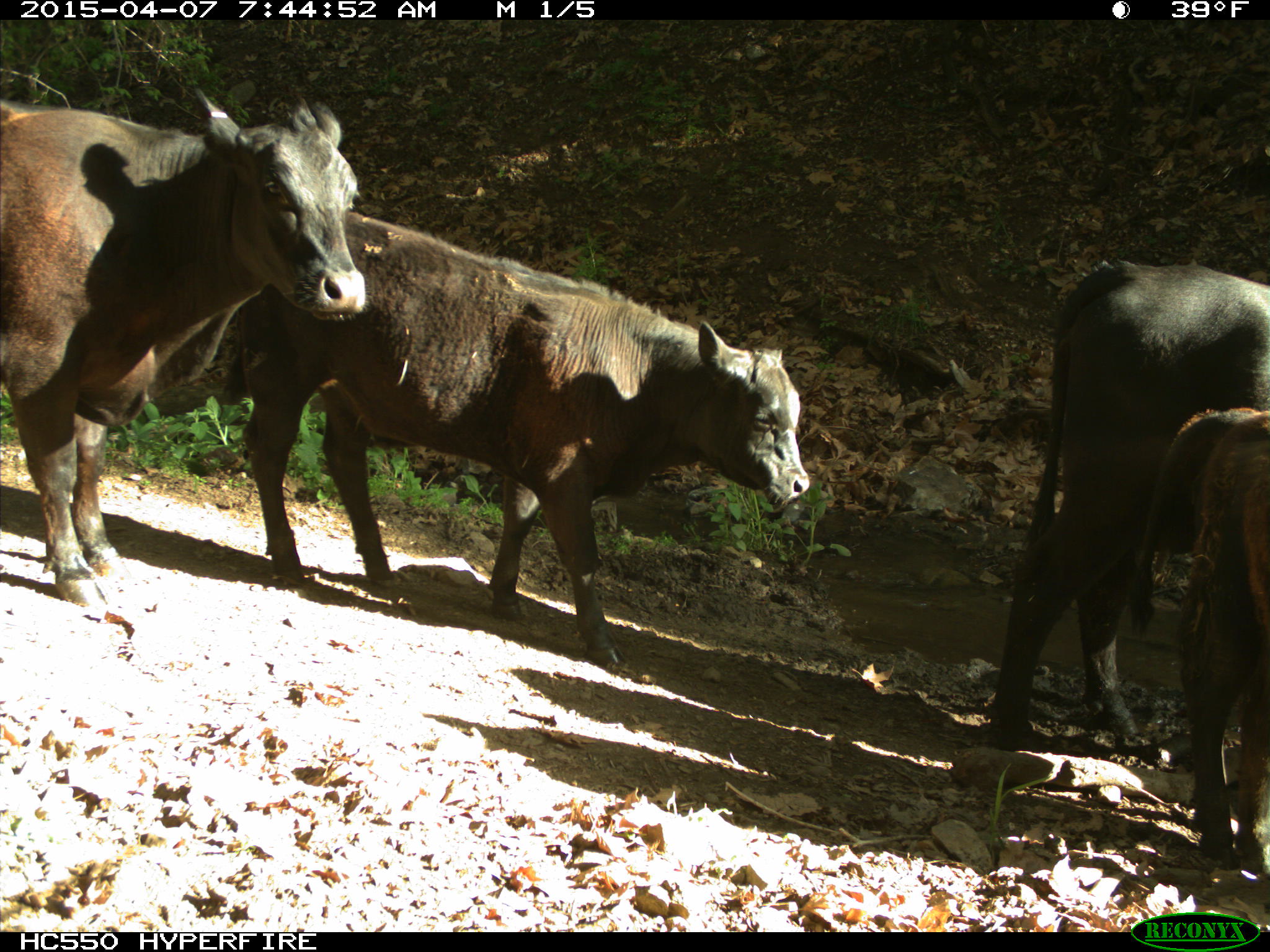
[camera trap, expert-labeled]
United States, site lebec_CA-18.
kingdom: Animalia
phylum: Chordata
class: Mammalia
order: Artiodactyla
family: Bovidae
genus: Bos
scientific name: Bos taurus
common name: domestic cow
Bos taurus (domestic cow).